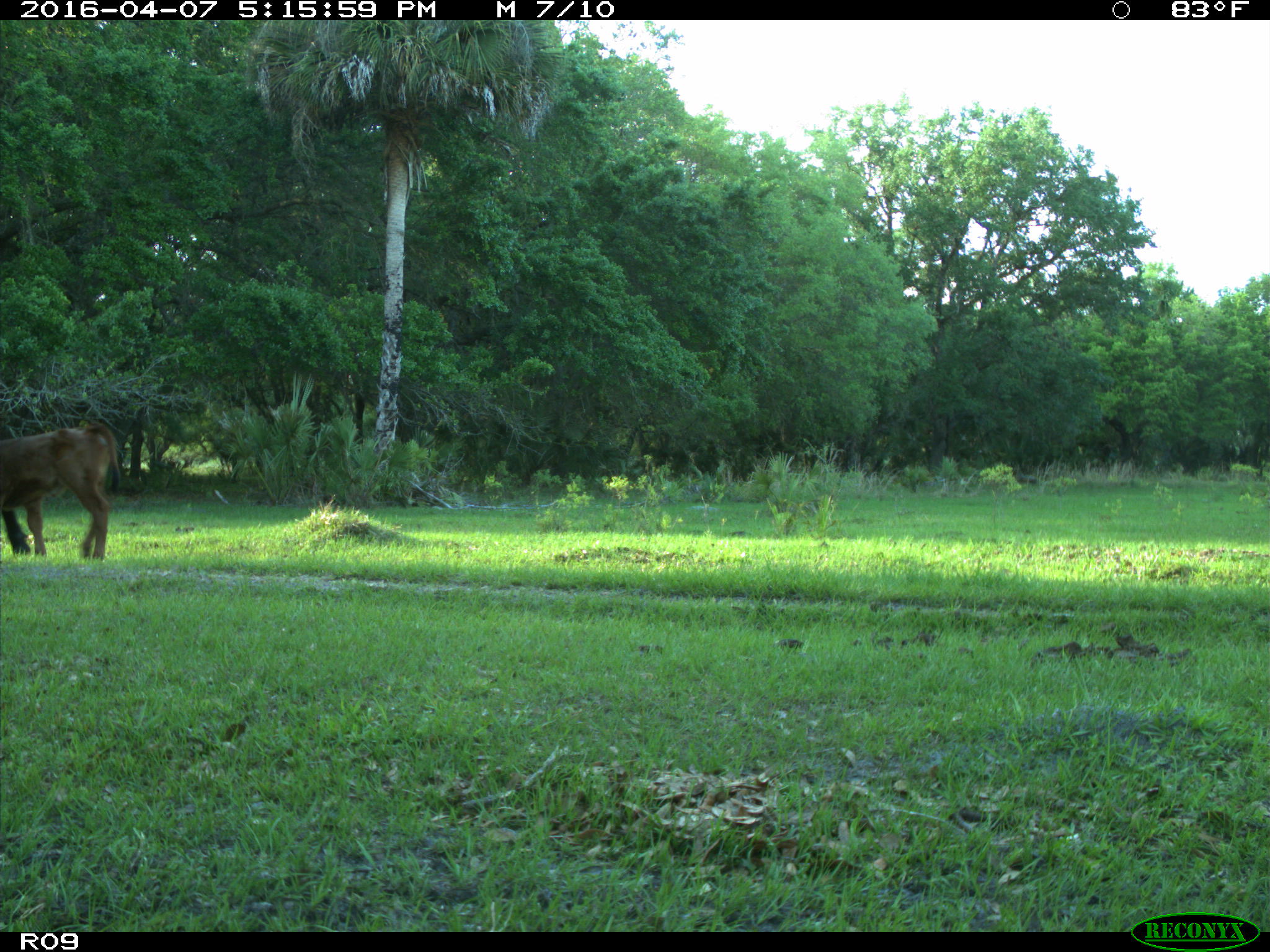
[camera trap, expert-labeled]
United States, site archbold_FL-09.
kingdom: Animalia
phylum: Chordata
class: Mammalia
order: Artiodactyla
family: Bovidae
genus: Bos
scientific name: Bos taurus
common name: domestic cow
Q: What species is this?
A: Bos taurus (domestic cow).